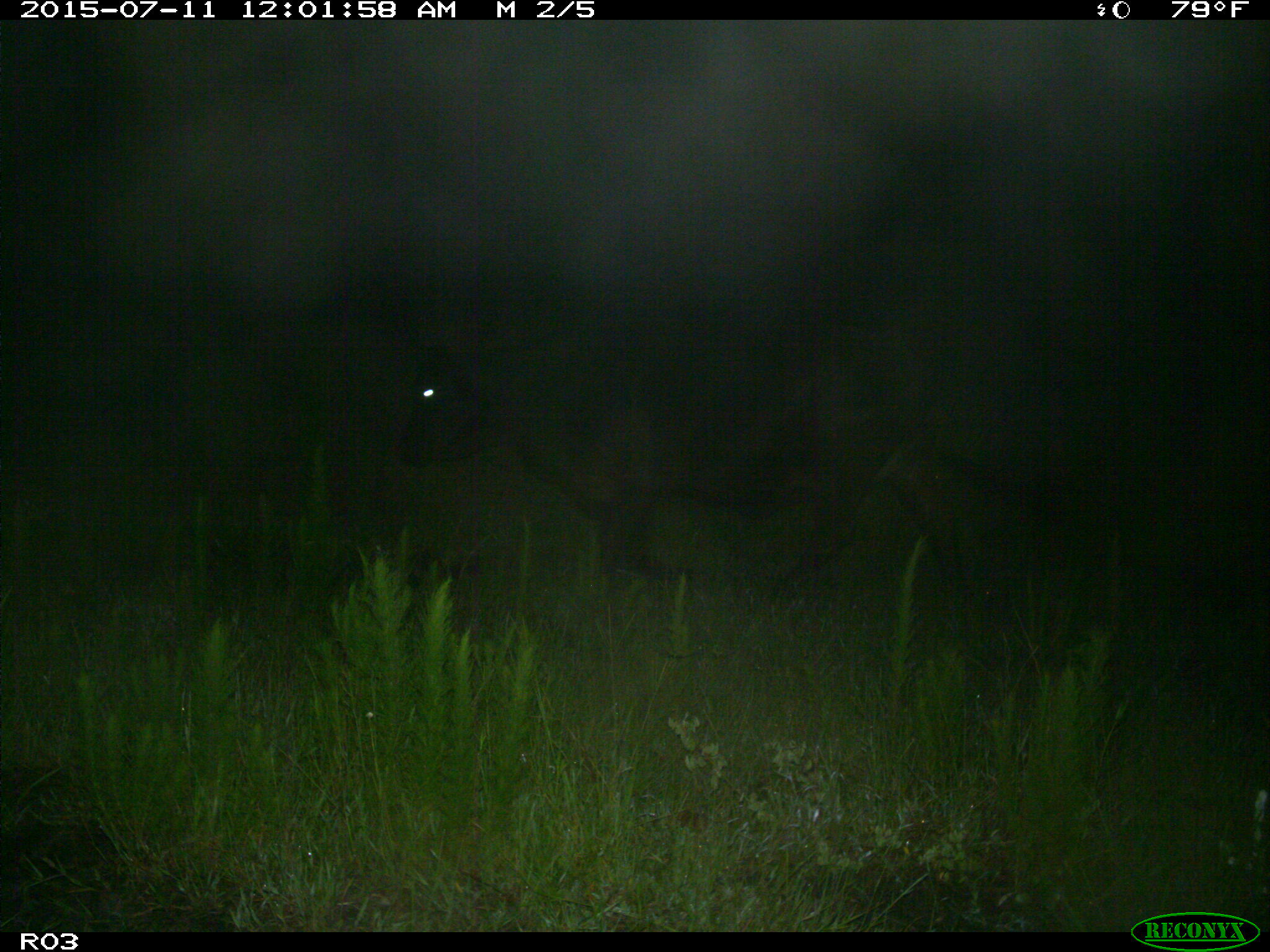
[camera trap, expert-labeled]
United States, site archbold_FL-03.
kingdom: Animalia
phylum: Chordata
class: Mammalia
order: Artiodactyla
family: Bovidae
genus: Bos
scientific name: Bos taurus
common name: domestic cow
Bos taurus (domestic cow).